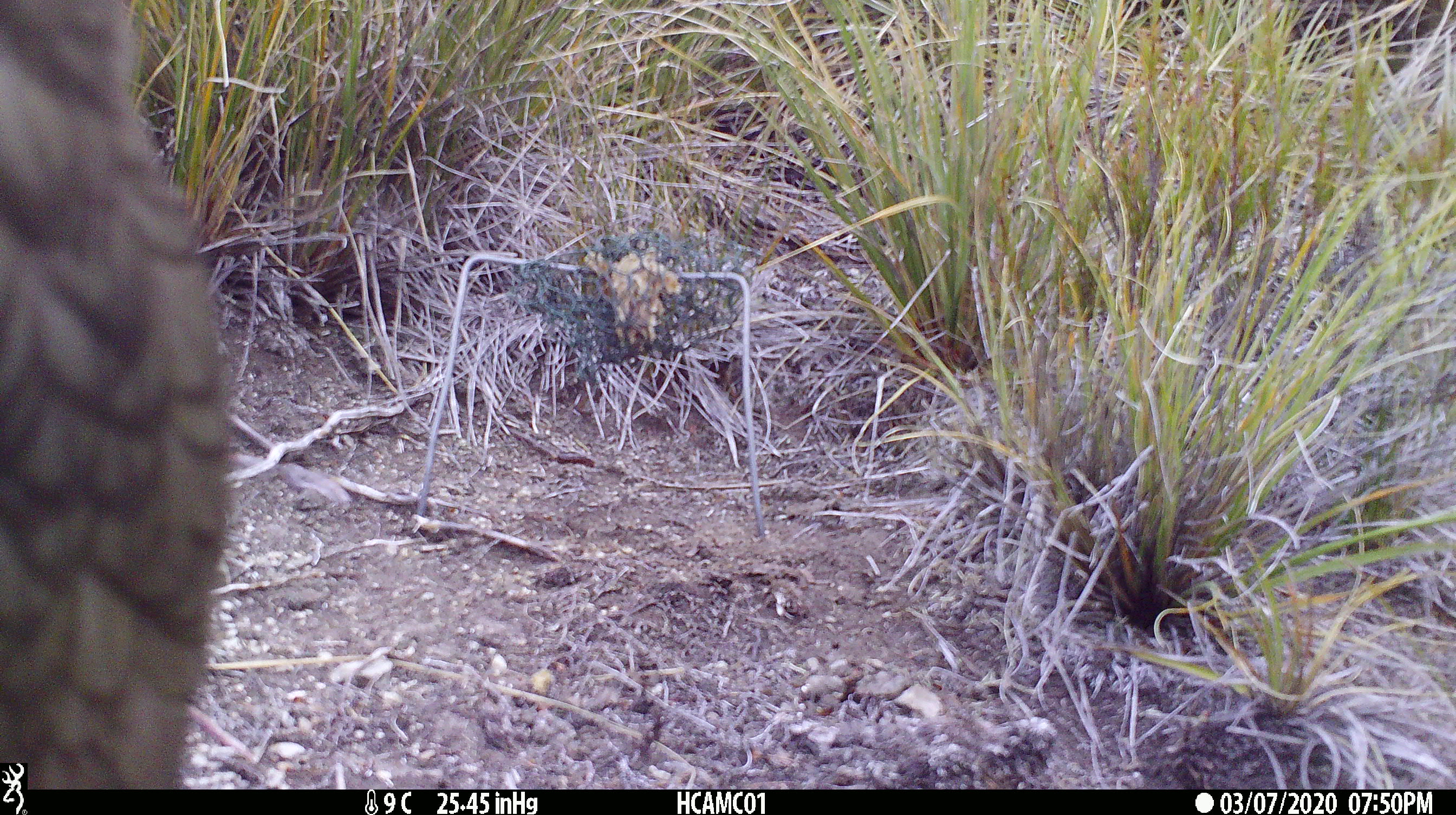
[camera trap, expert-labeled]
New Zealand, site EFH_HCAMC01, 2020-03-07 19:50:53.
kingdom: Animalia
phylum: Chordata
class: Aves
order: Psittaciformes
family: Strigopidae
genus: Nestor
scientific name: Nestor notabilis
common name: kea